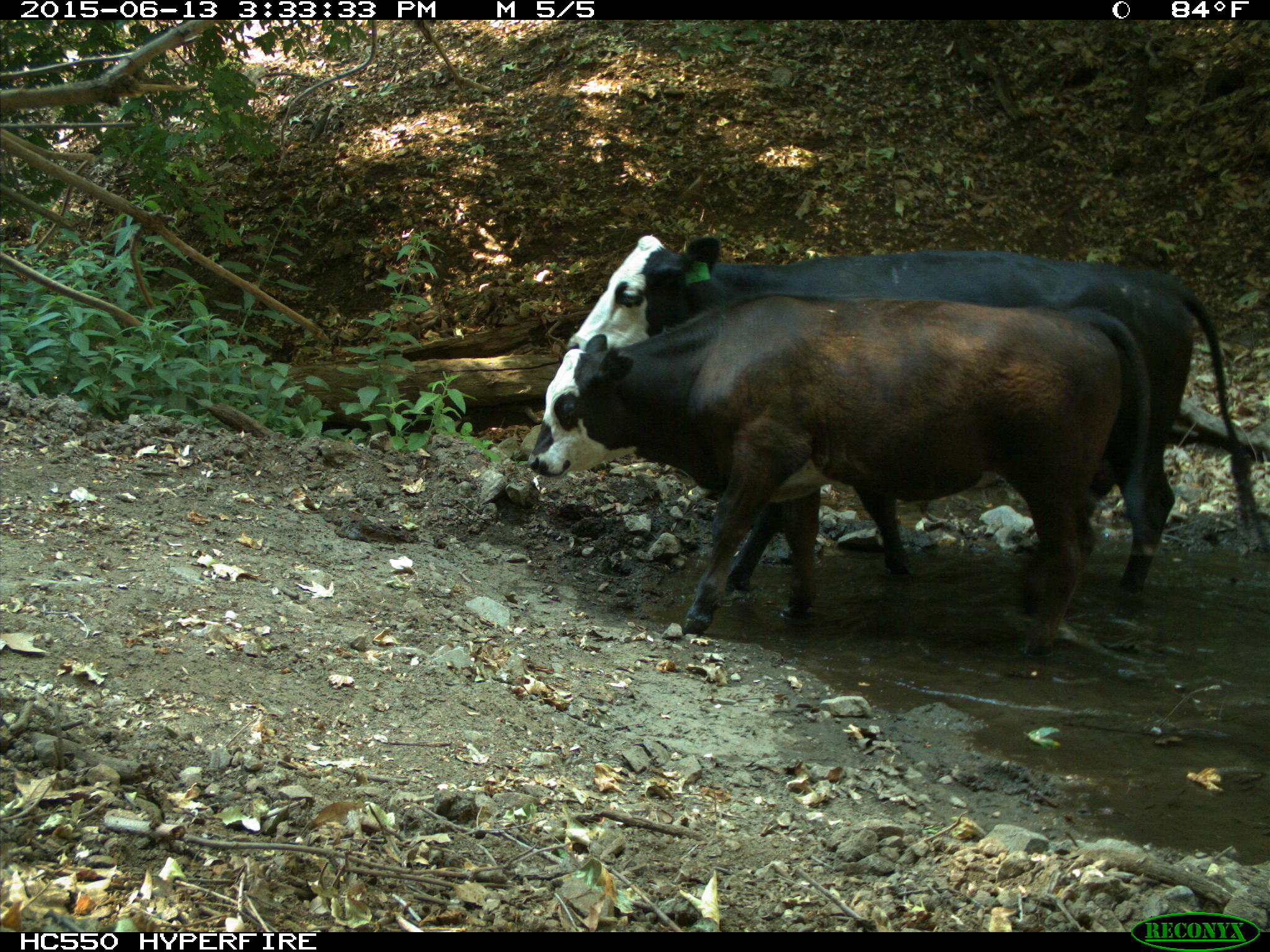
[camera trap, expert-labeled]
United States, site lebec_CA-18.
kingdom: Animalia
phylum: Chordata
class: Mammalia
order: Artiodactyla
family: Bovidae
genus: Bos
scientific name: Bos taurus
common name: domestic cow